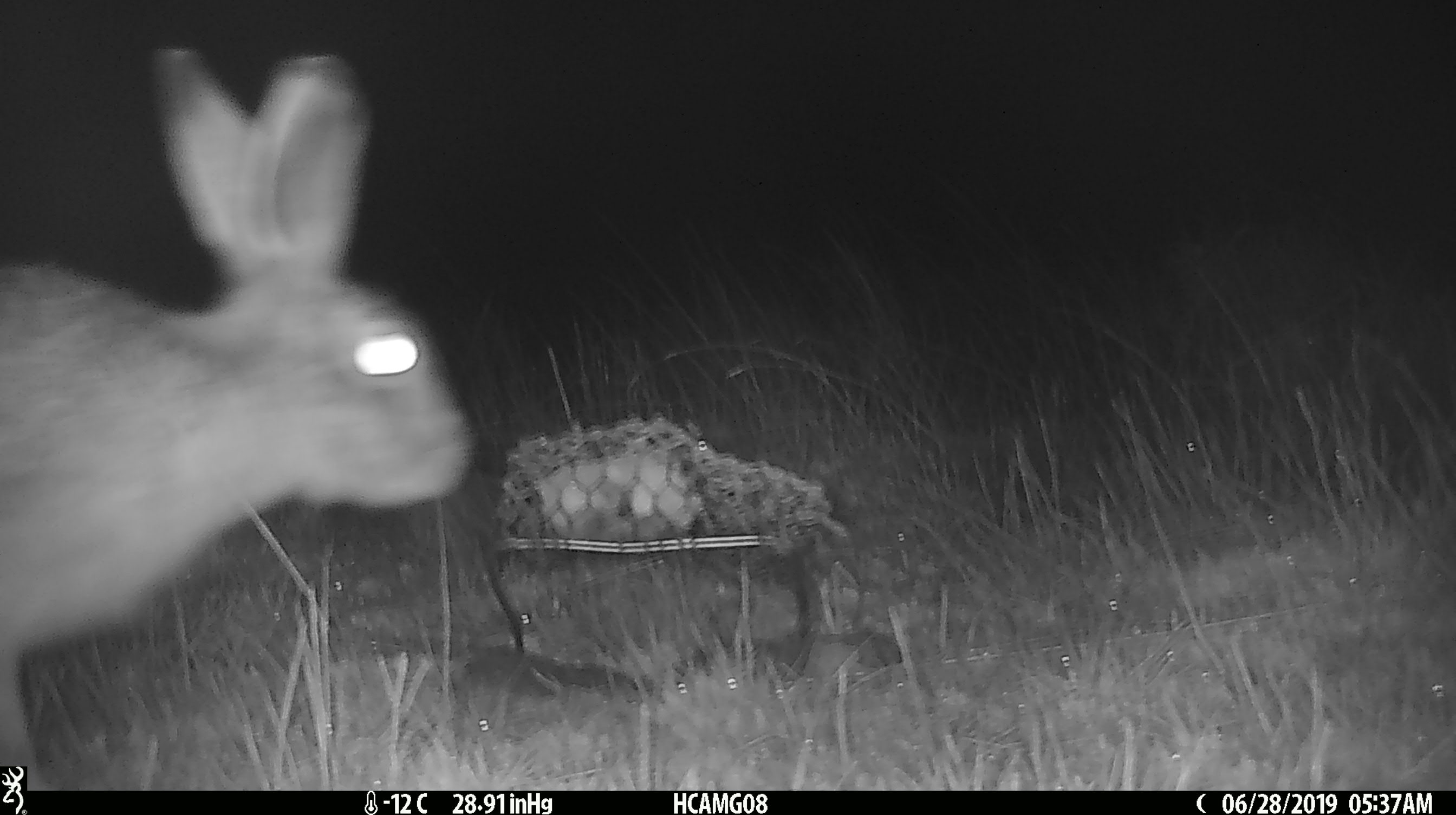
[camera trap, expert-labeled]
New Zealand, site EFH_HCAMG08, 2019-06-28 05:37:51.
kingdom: Animalia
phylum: Chordata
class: Mammalia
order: Lagomorpha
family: Leporidae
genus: Lepus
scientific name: Lepus europaeus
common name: brown hare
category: hare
Hare (brown hare) (Lepus europaeus).